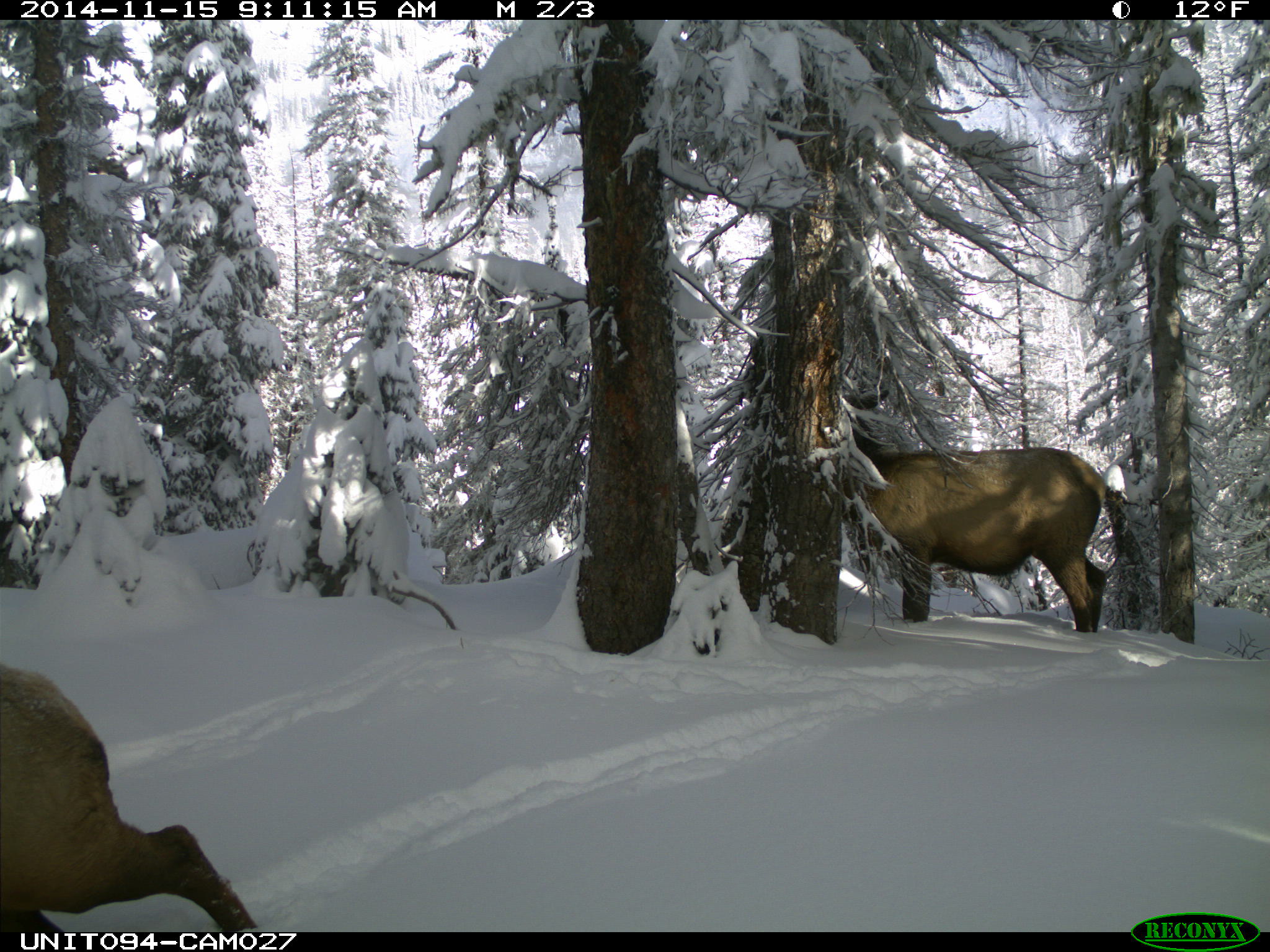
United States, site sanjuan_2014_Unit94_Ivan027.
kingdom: Animalia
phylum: Chordata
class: Mammalia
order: Artiodactyla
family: Cervidae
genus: Cervus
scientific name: Cervus elaphus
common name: red deer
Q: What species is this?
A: Cervus elaphus (red deer).